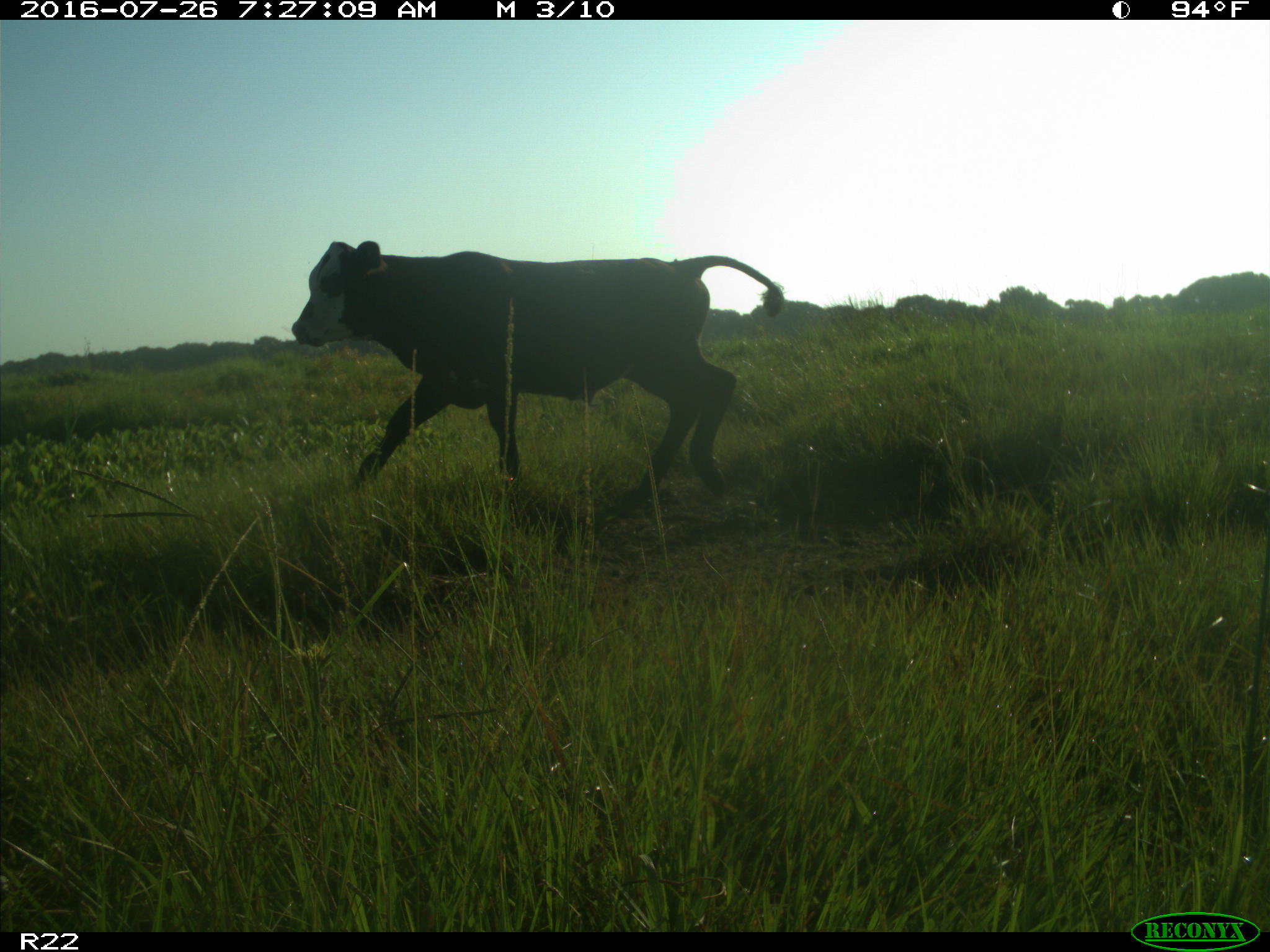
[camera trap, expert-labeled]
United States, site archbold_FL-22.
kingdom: Animalia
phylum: Chordata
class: Mammalia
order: Artiodactyla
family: Bovidae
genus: Bos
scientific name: Bos taurus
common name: domestic cow